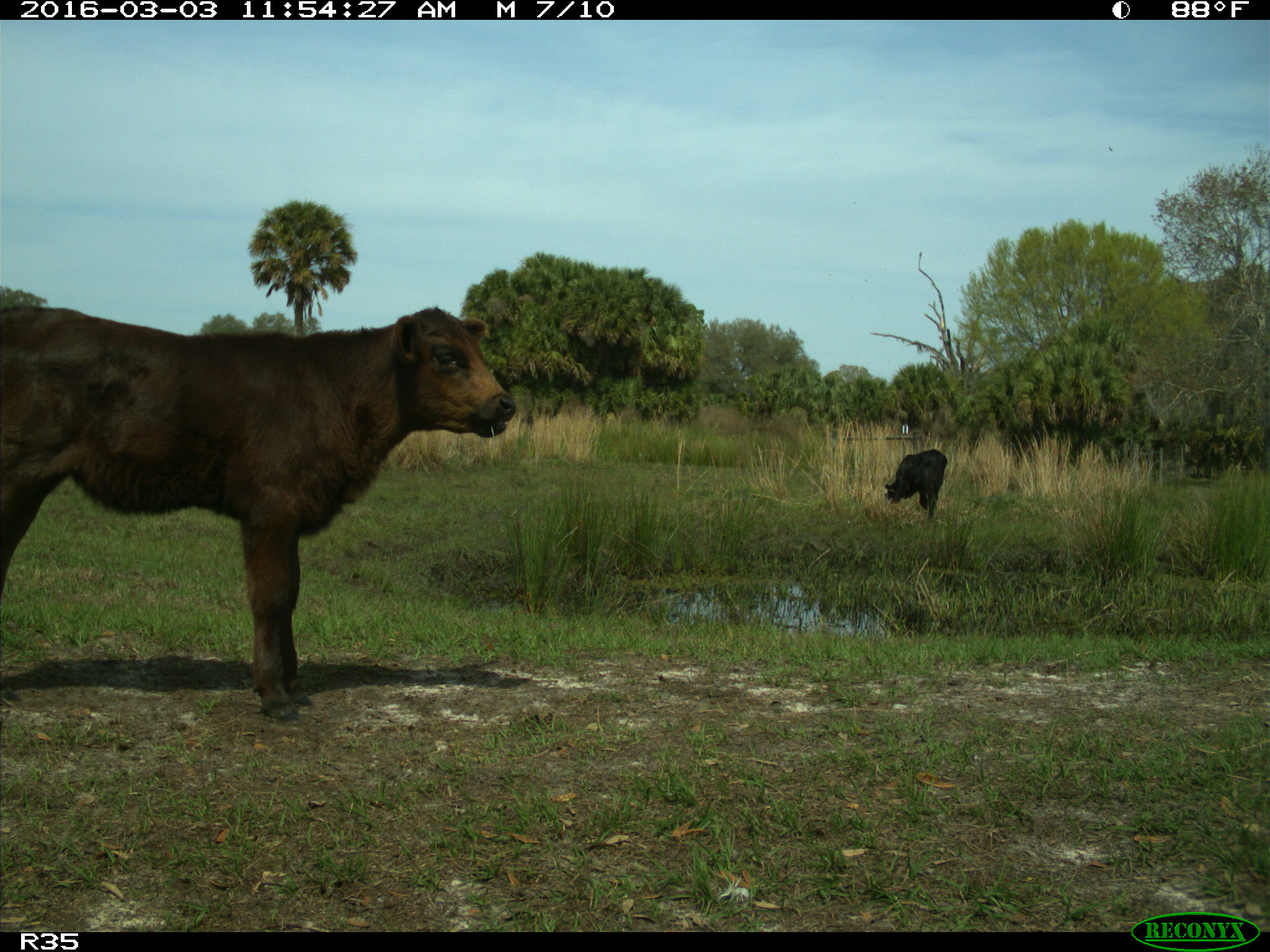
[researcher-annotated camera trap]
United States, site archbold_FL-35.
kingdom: Animalia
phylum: Chordata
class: Mammalia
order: Artiodactyla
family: Bovidae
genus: Bos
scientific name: Bos taurus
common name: domestic cow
Bos taurus (domestic cow).